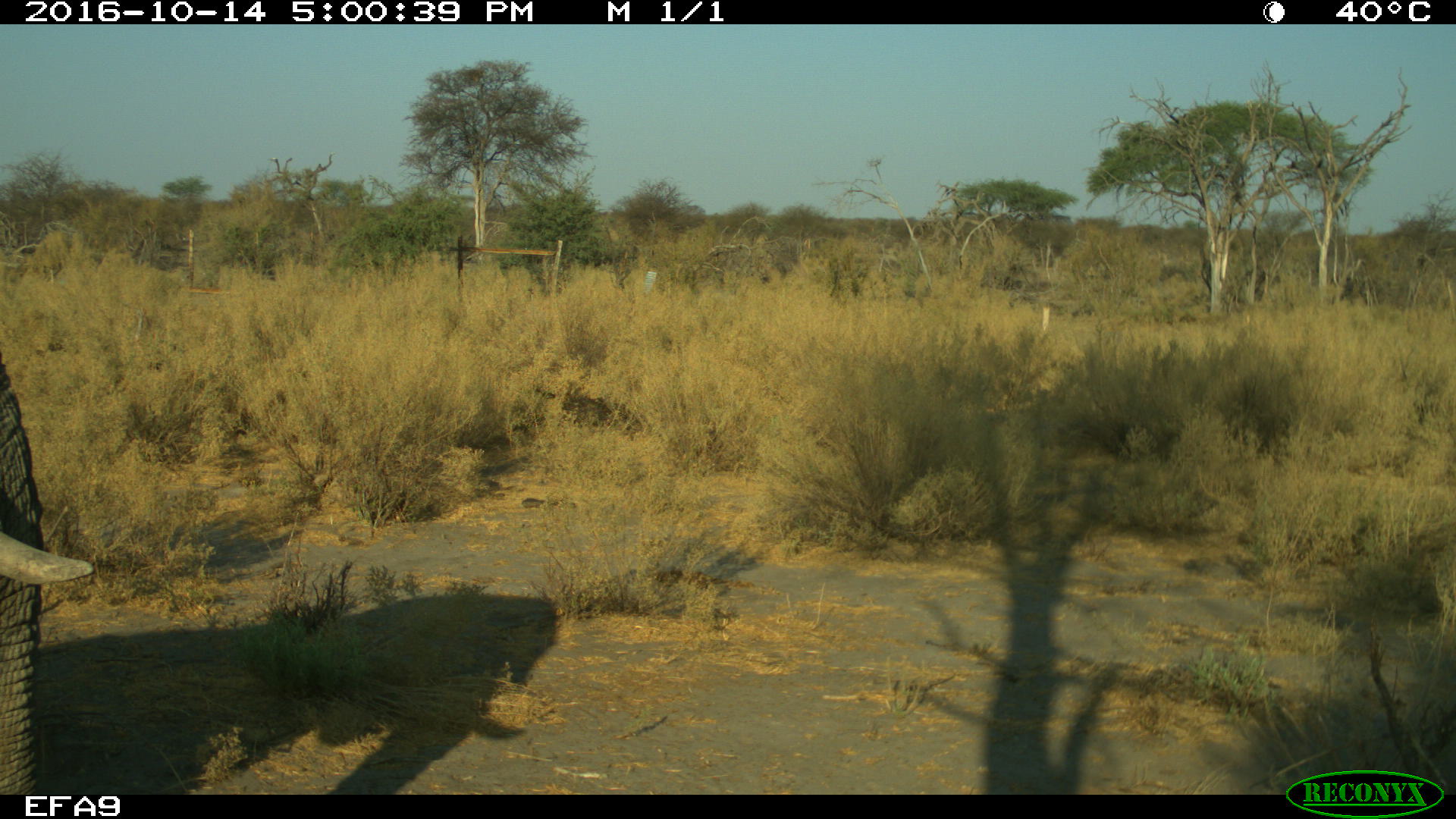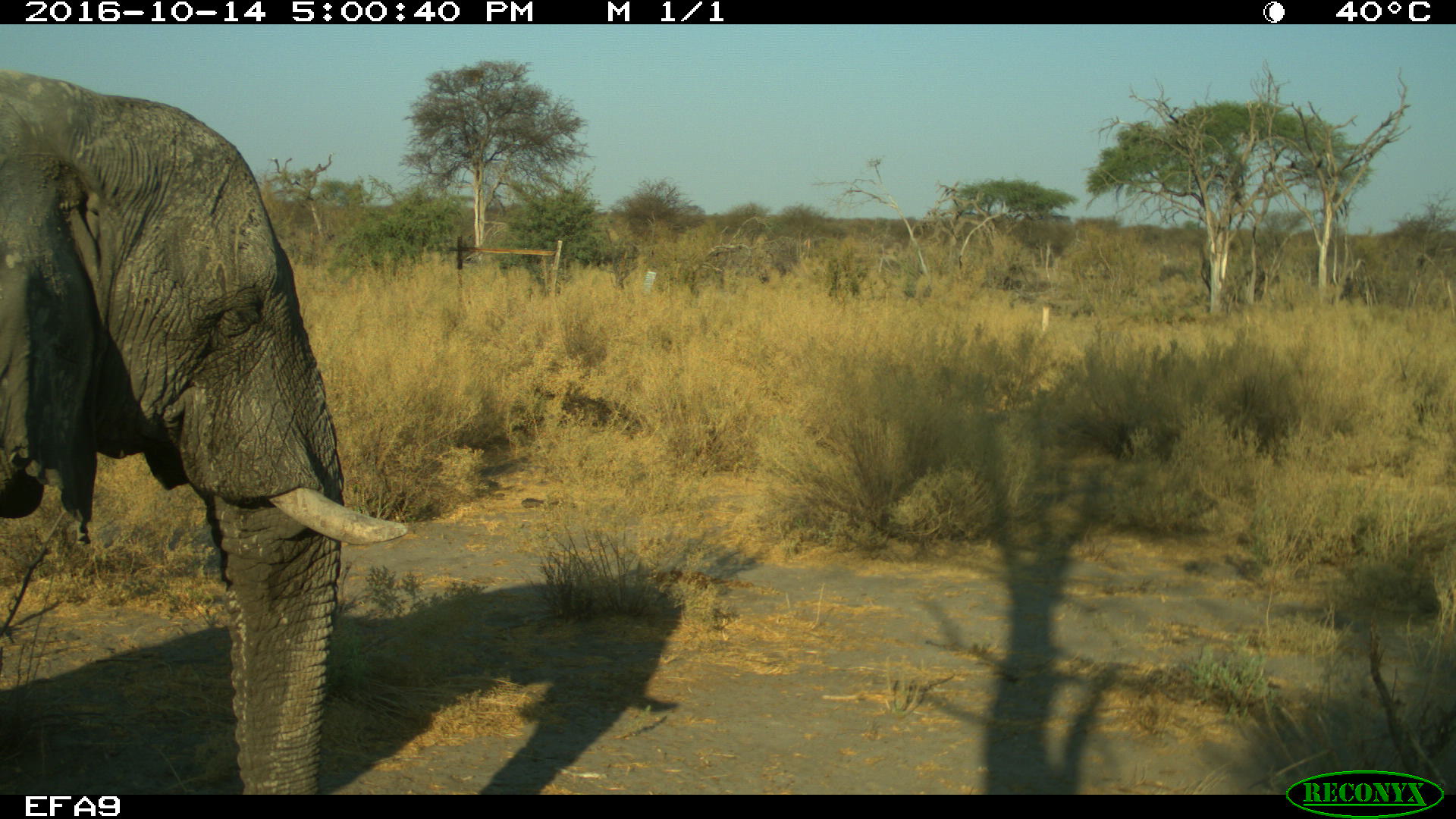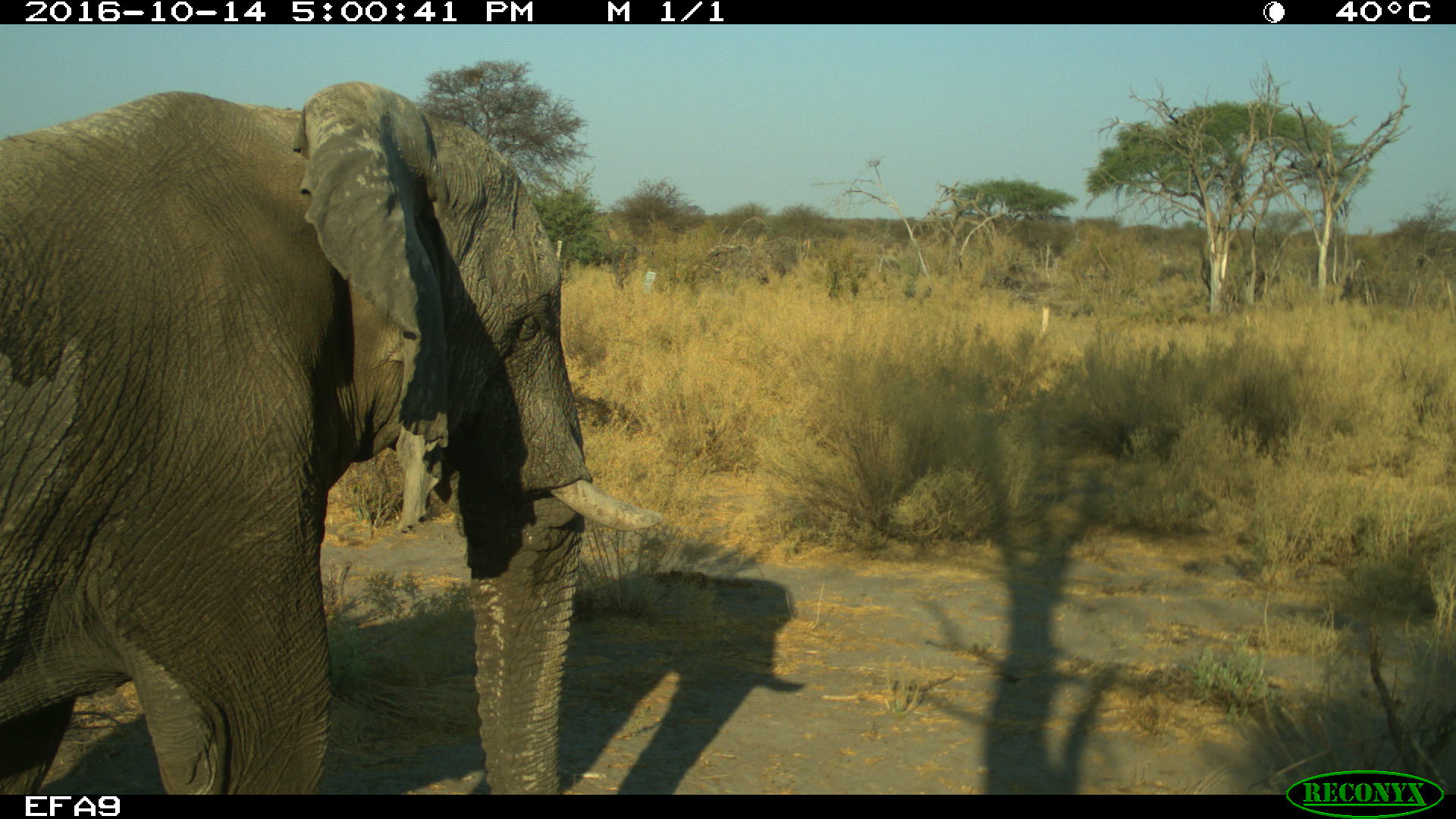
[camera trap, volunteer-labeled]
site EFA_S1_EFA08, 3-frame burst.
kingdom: Animalia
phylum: Chordata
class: Mammalia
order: Proboscidea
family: Elephantidae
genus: Loxodonta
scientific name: Loxodonta africana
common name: african bush elephant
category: elephant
Elephant (african bush elephant) (Loxodonta africana), count 1. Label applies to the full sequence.